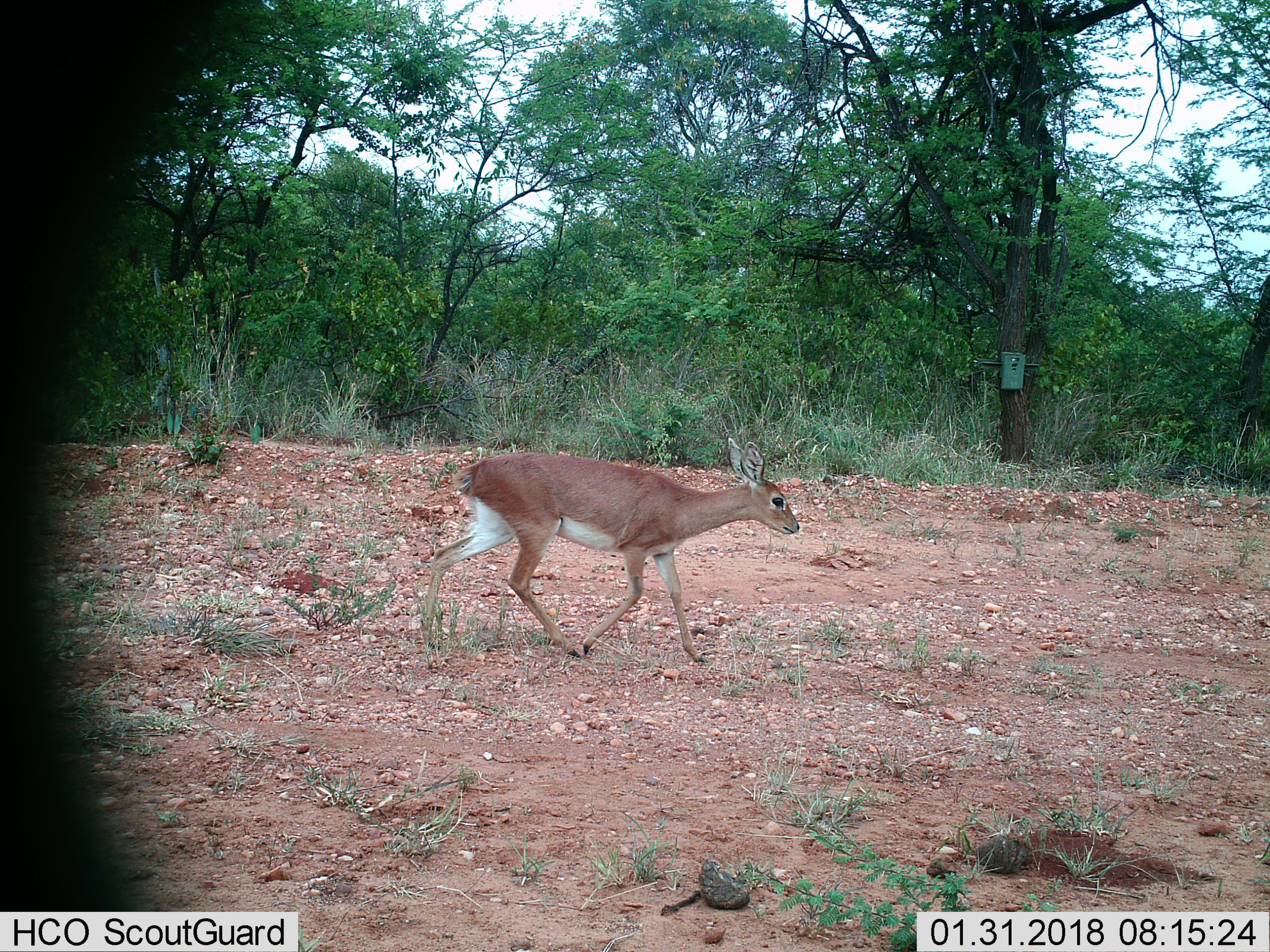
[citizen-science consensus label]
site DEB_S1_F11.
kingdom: Animalia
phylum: Chordata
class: Mammalia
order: Artiodactyla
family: Bovidae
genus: Raphicerus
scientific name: Raphicerus campestris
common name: steenbok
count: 1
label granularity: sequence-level